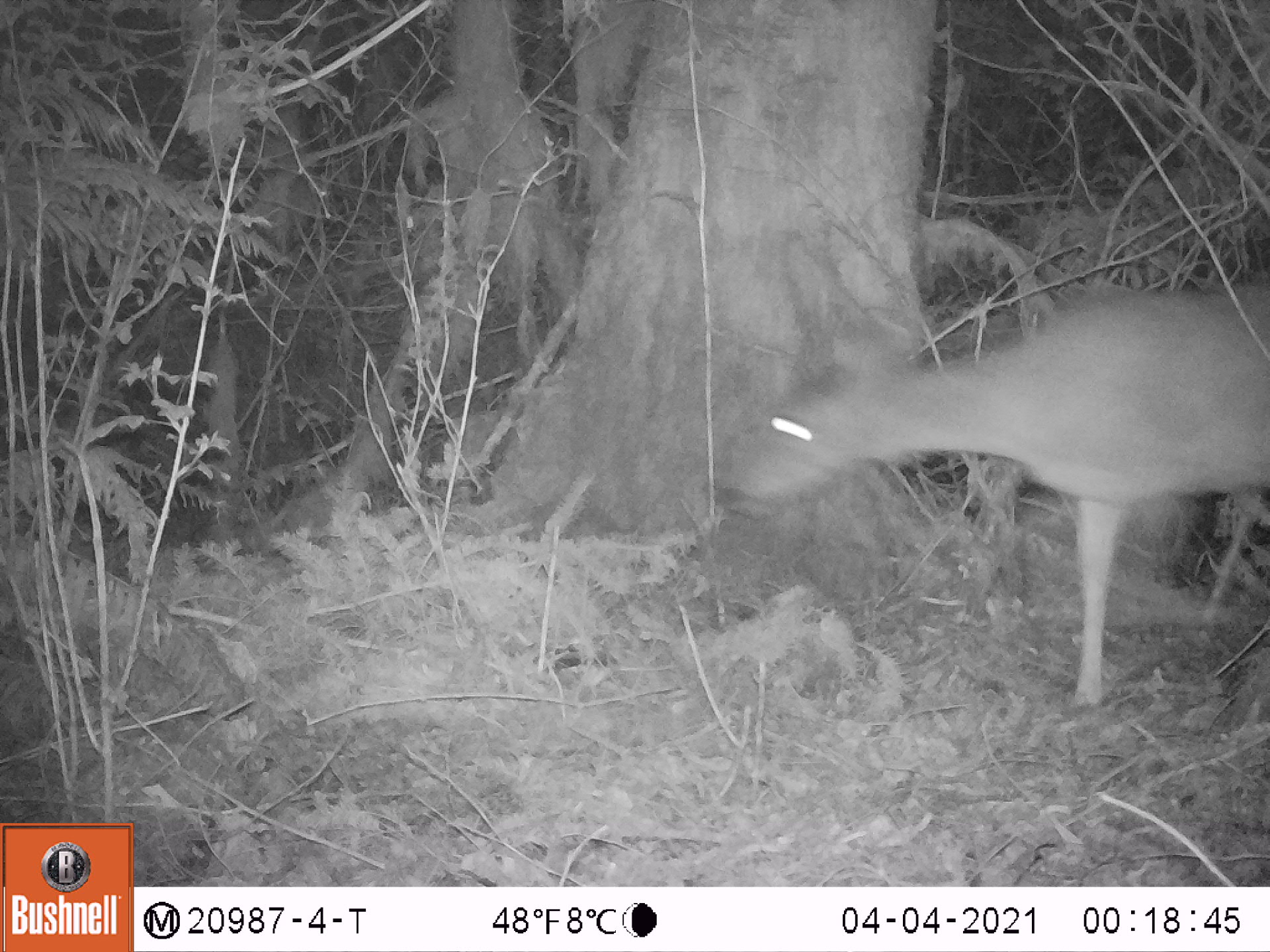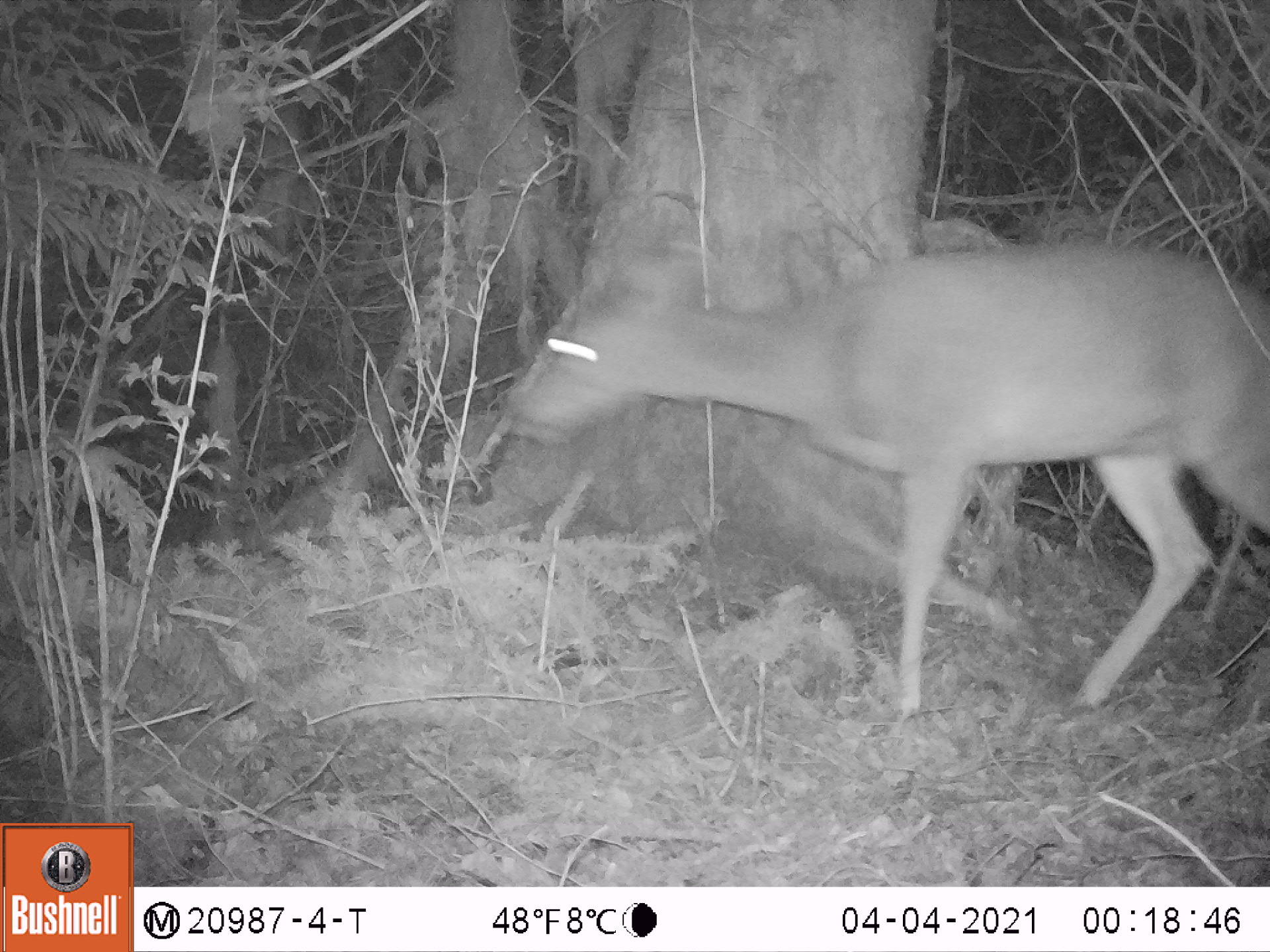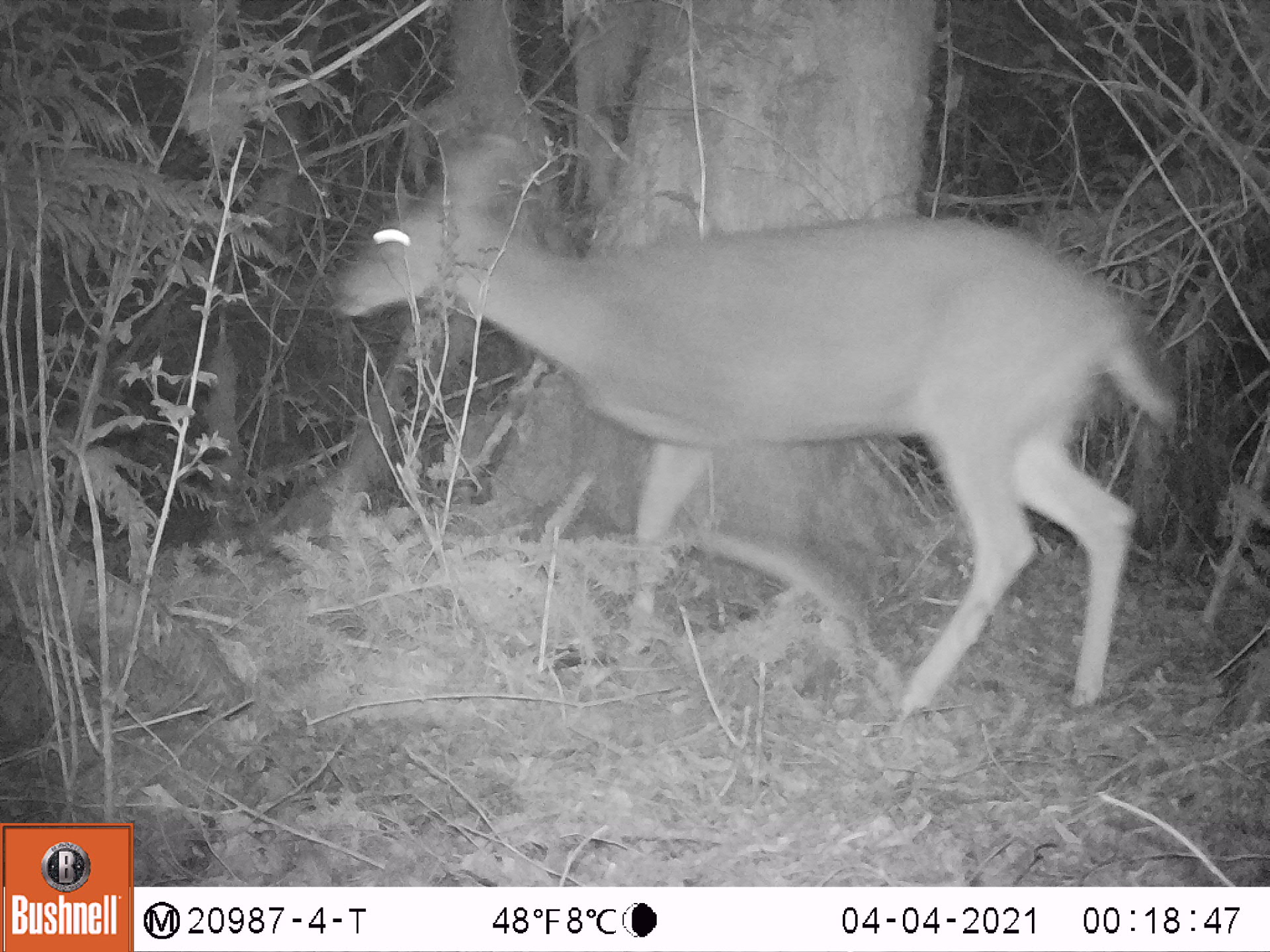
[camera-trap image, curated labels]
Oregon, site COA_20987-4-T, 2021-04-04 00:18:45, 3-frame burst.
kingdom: Animalia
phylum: Chordata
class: Mammalia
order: Artiodactyla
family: Cervidae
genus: Odocoileus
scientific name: Odocoileus hemionus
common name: black-tailed deer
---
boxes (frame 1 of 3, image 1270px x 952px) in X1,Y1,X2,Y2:
black-tailed deer: 710,269,1268,715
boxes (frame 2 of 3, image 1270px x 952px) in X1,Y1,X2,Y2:
black-tailed deer: 510,235,1259,724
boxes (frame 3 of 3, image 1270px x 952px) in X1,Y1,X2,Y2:
black-tailed deer: 335,118,1180,706